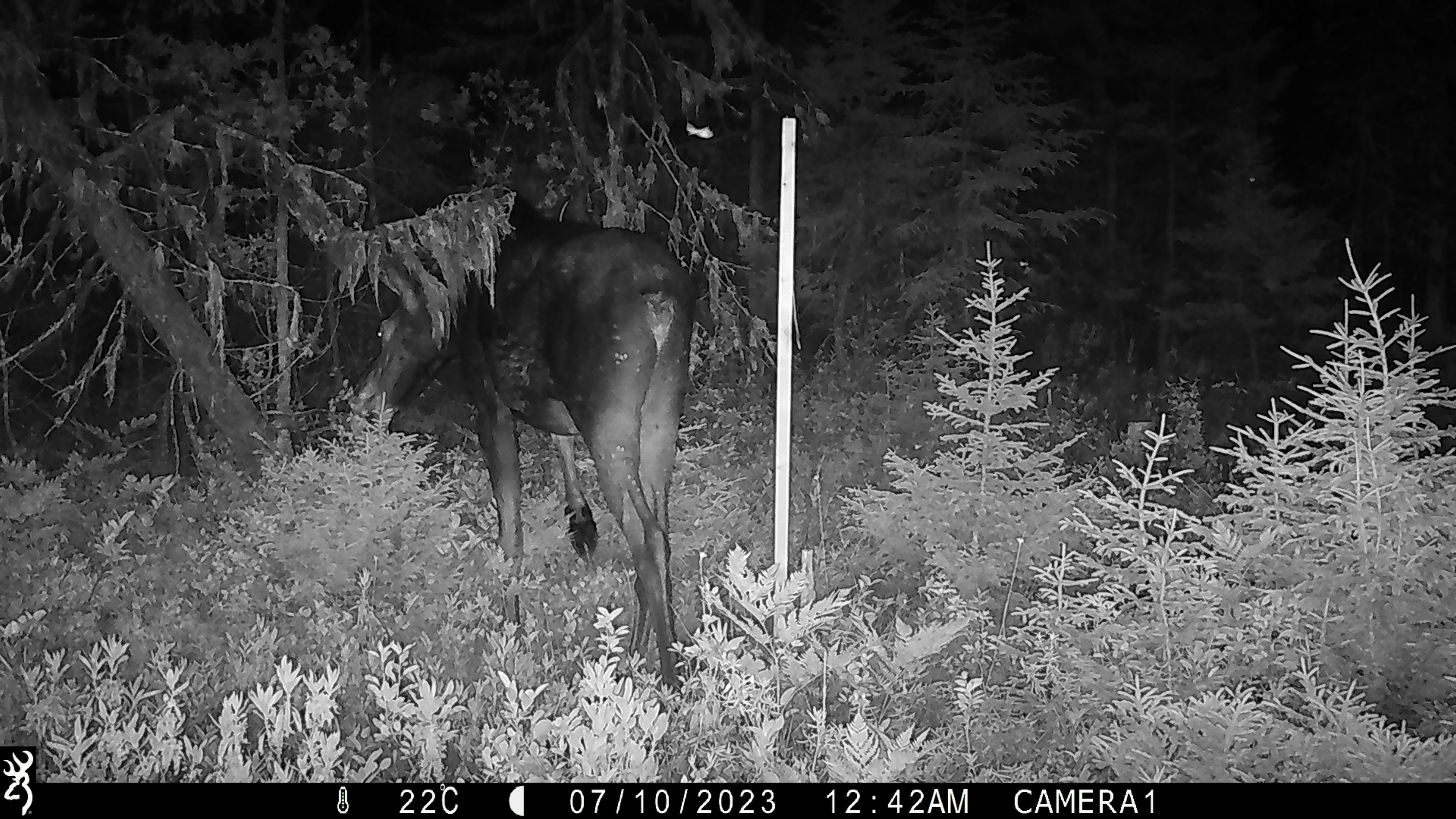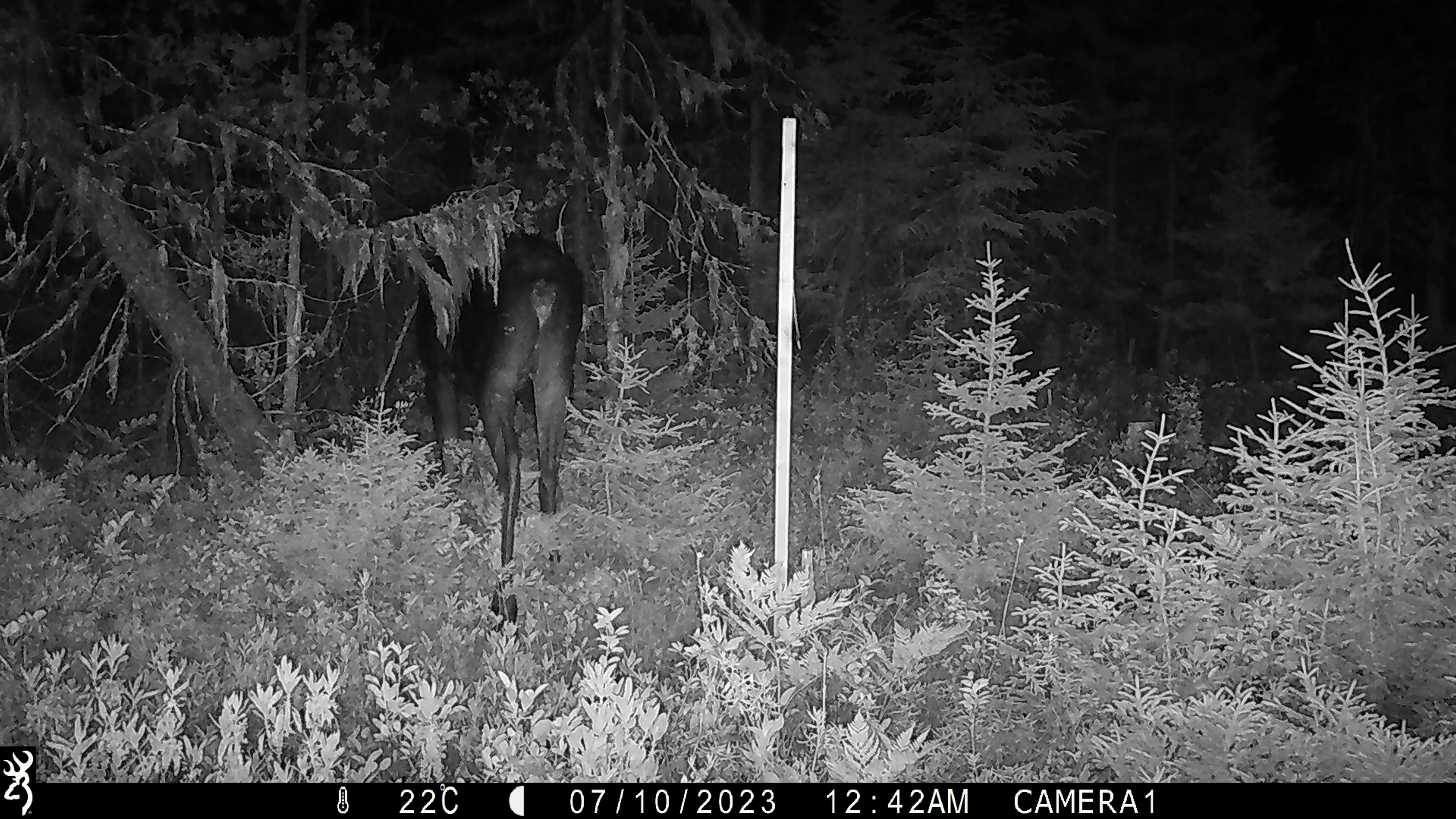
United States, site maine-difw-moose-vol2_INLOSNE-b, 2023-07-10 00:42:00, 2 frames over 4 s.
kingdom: Animalia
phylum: Chordata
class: Mammalia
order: Artiodactyla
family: Cervidae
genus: Alces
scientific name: Alces alces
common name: moose